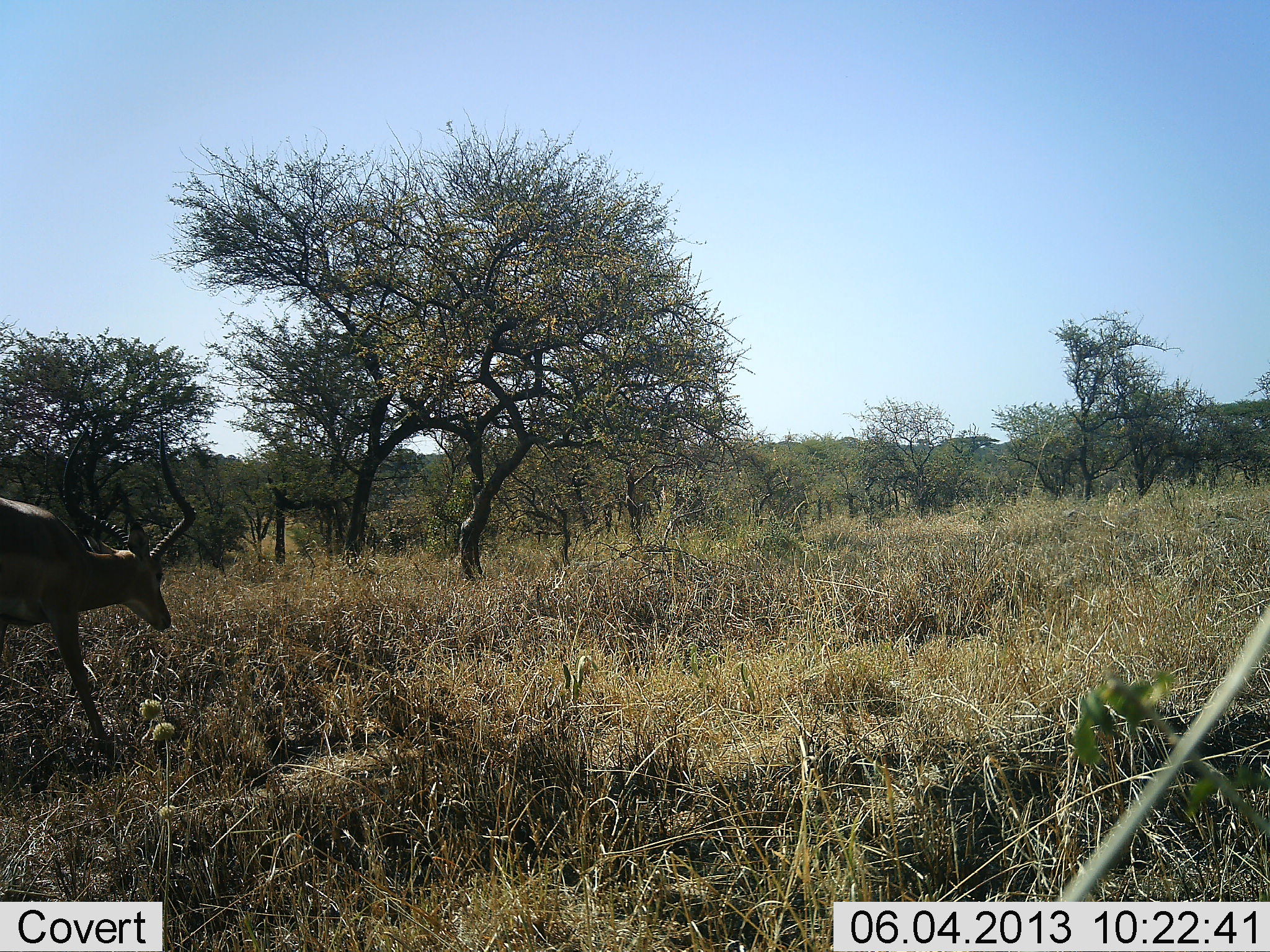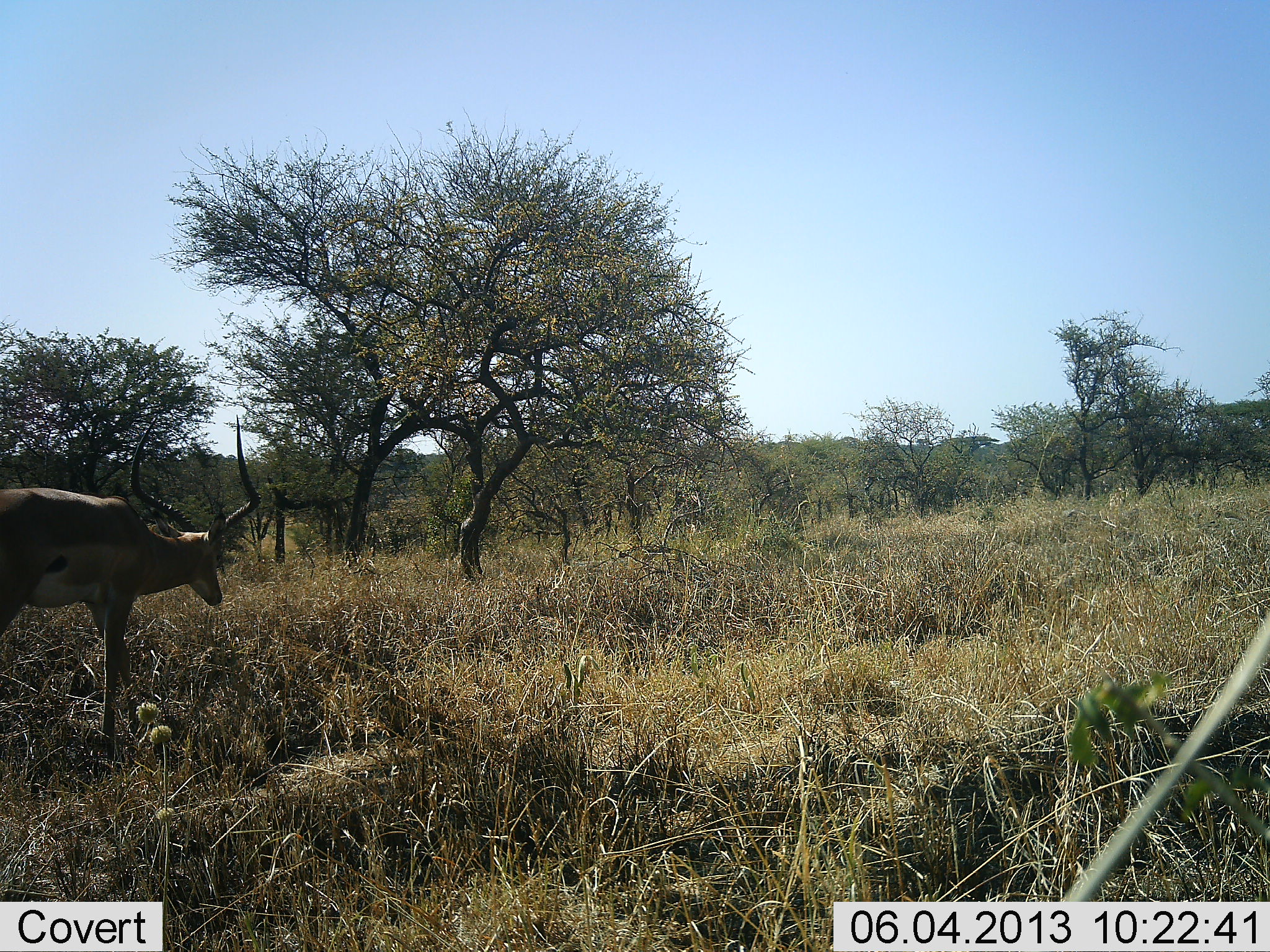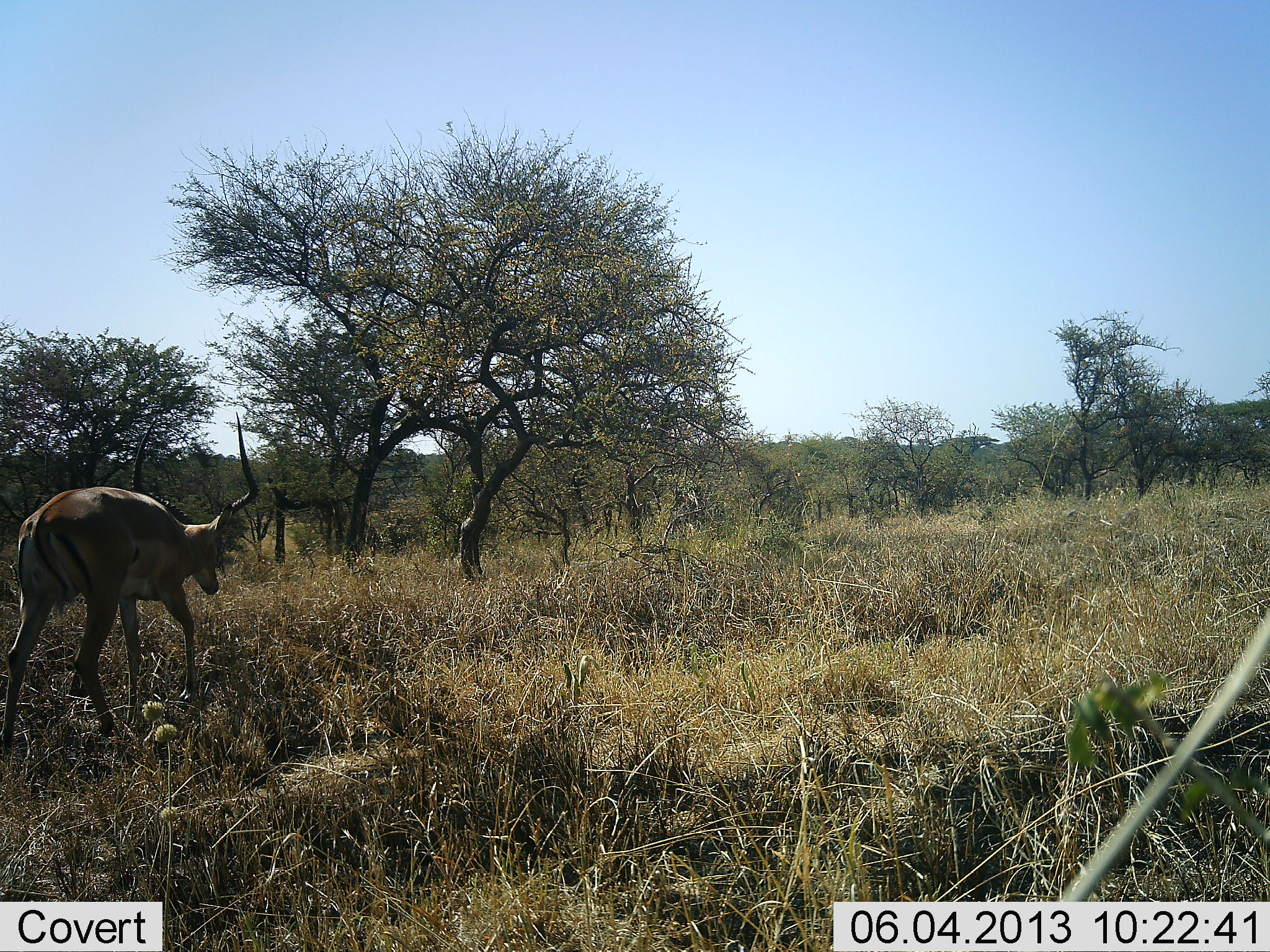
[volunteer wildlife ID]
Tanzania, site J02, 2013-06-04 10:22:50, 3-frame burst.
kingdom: Animalia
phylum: Chordata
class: Mammalia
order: Artiodactyla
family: Bovidae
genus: Aepyceros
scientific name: Aepyceros melampus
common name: impala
Impala (Aepyceros melampus), count 1. Behavior (volunteer vote fractions): standing 9%, resting 0%, moving 91%, interacting 0%. Young present (vote fraction): 0%. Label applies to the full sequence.